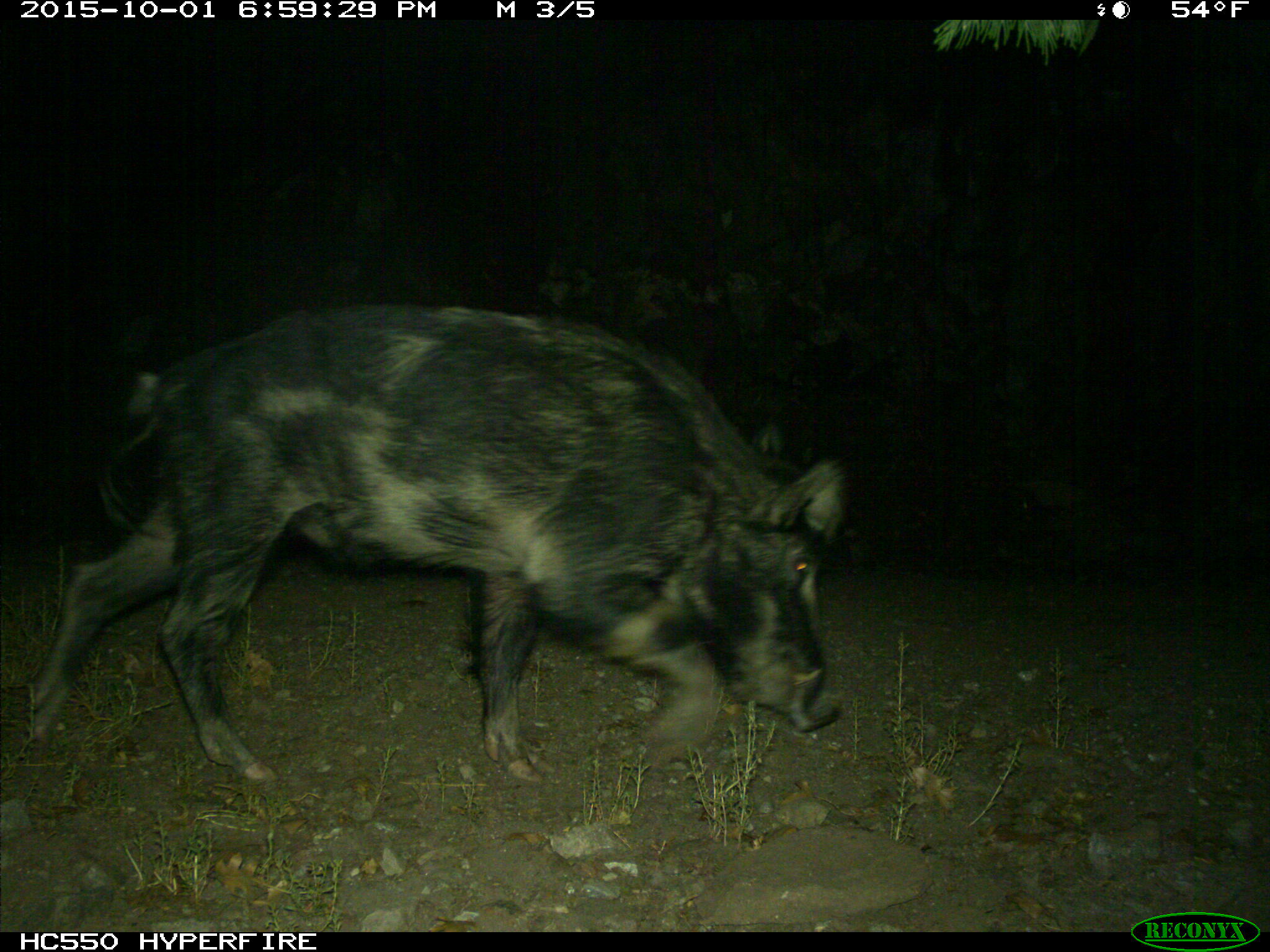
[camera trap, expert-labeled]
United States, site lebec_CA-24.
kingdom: Animalia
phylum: Chordata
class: Mammalia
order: Artiodactyla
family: Suidae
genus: Sus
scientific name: Sus scrofa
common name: wild boar